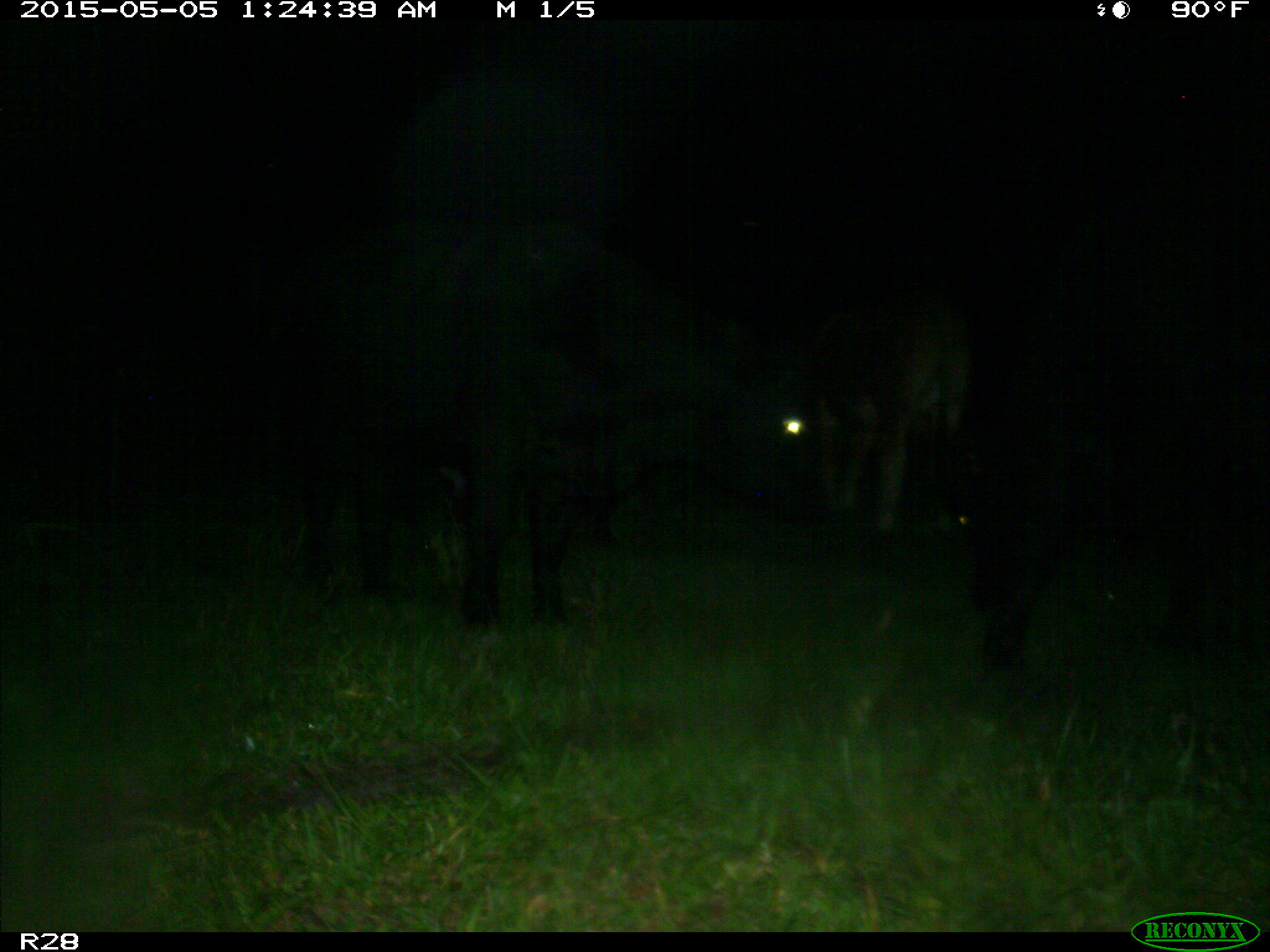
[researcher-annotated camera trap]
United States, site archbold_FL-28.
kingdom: Animalia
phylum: Chordata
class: Mammalia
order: Artiodactyla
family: Bovidae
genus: Bos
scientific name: Bos taurus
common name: domestic cow